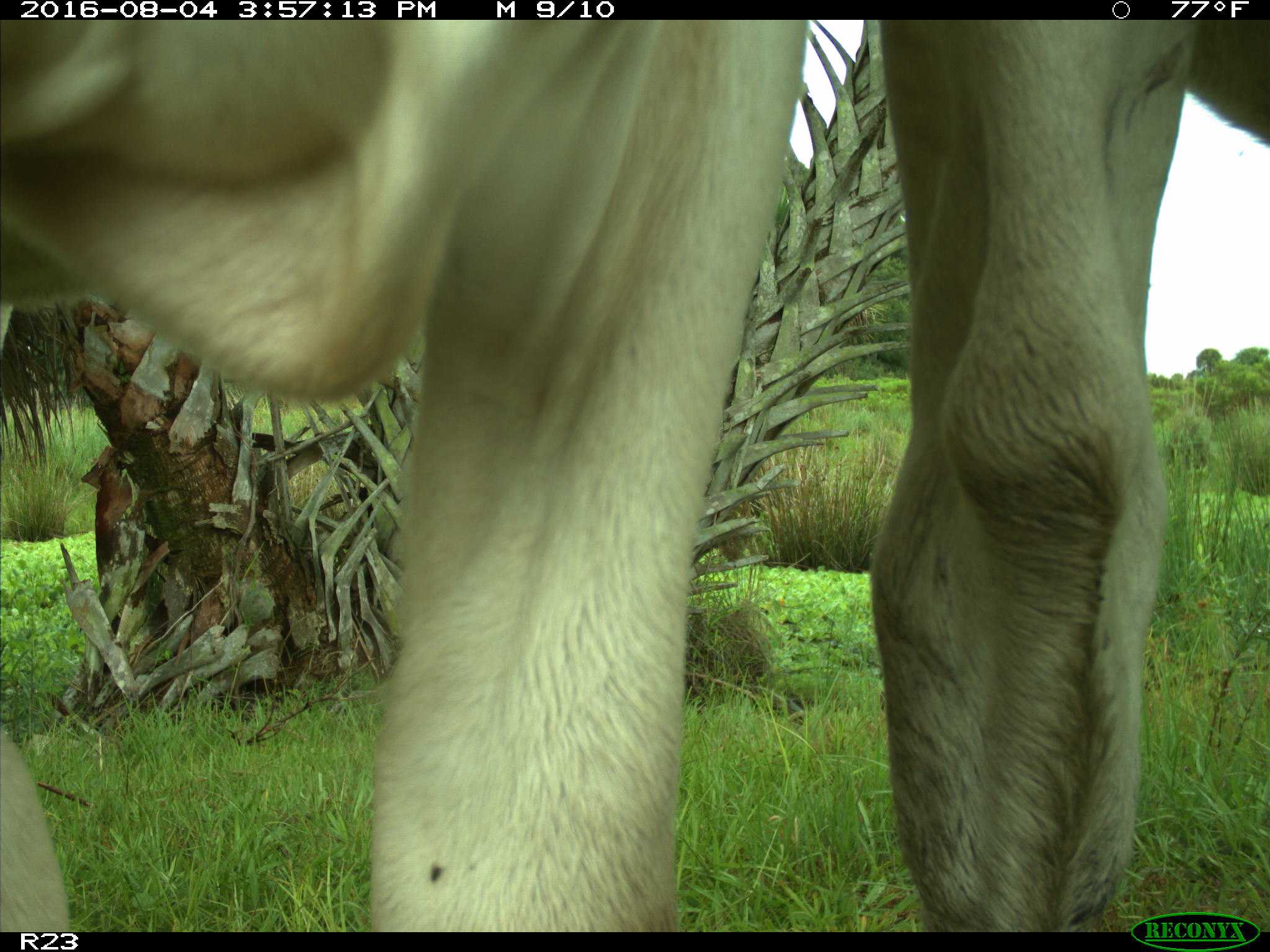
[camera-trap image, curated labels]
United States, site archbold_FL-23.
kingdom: Animalia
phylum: Chordata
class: Mammalia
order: Artiodactyla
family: Bovidae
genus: Bos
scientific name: Bos taurus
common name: domestic cow